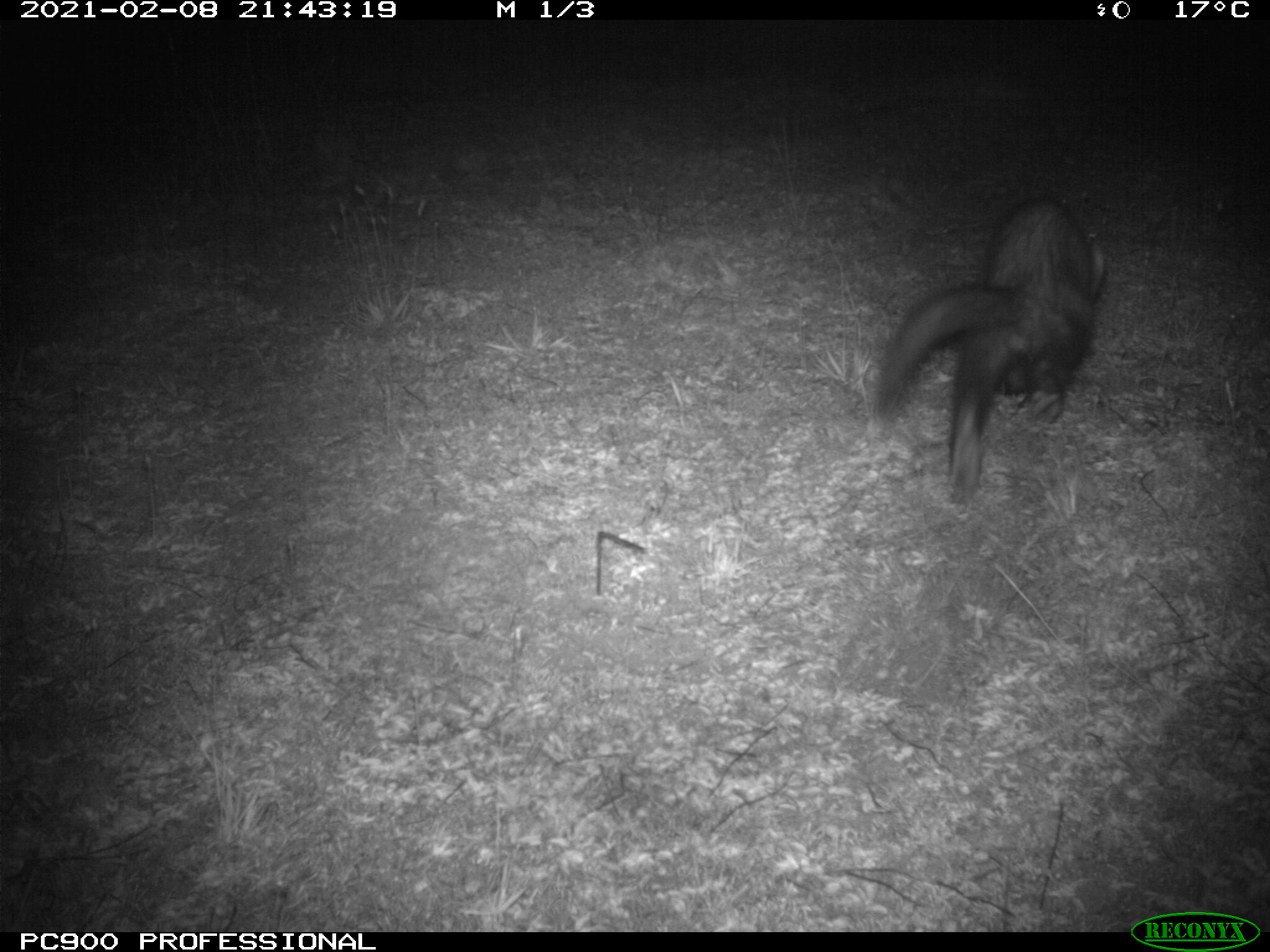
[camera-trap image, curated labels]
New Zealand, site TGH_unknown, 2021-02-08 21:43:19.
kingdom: Animalia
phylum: Chordata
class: Mammalia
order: Carnivora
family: Mustelidae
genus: Mustela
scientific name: Mustela furo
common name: ferret